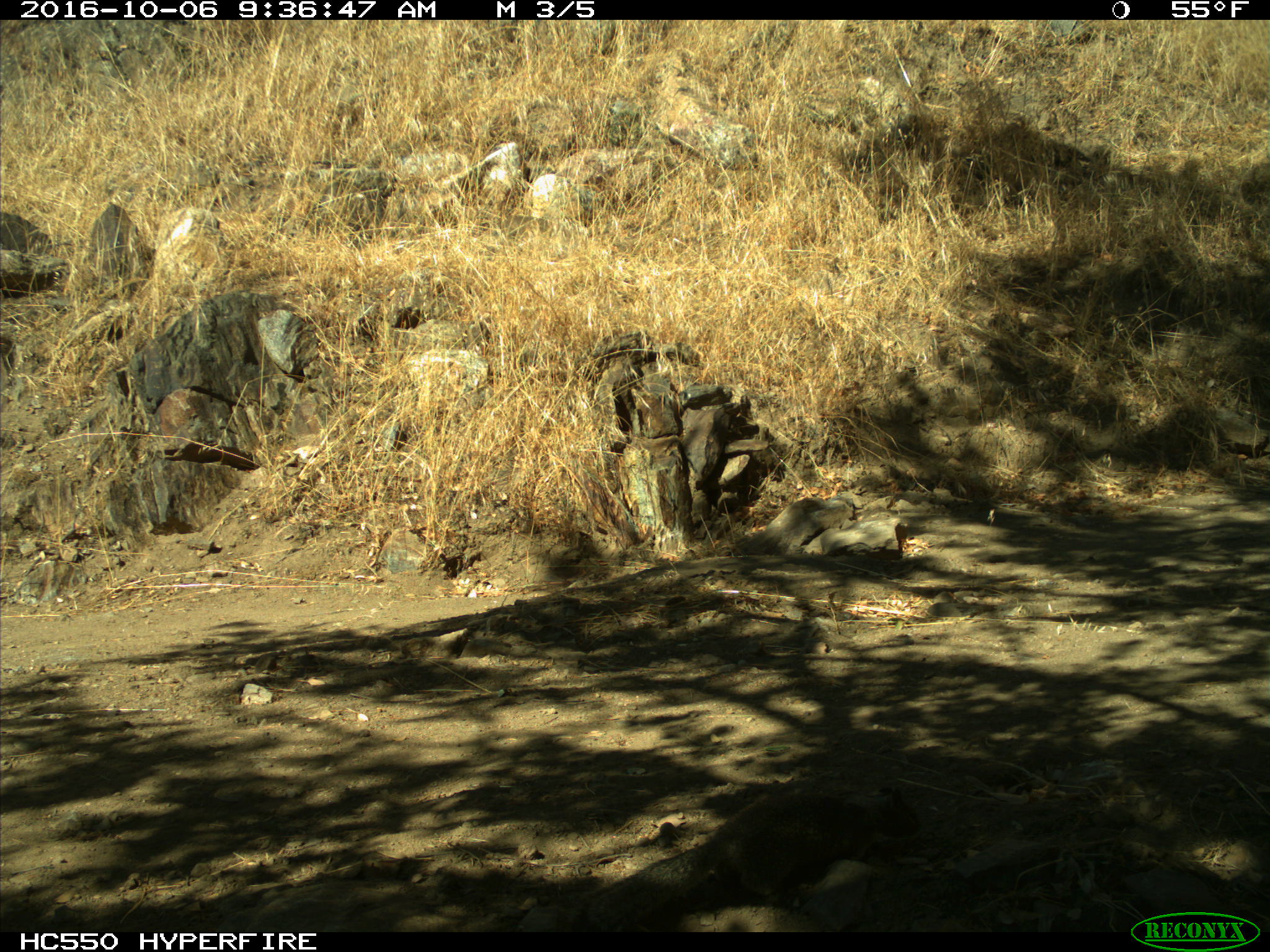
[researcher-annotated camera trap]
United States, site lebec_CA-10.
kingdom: Animalia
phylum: Chordata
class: Mammalia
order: Rodentia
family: Sciuridae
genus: Otospermophilus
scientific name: Otospermophilus beecheyi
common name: california ground squirrel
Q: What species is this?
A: Otospermophilus beecheyi (california ground squirrel).